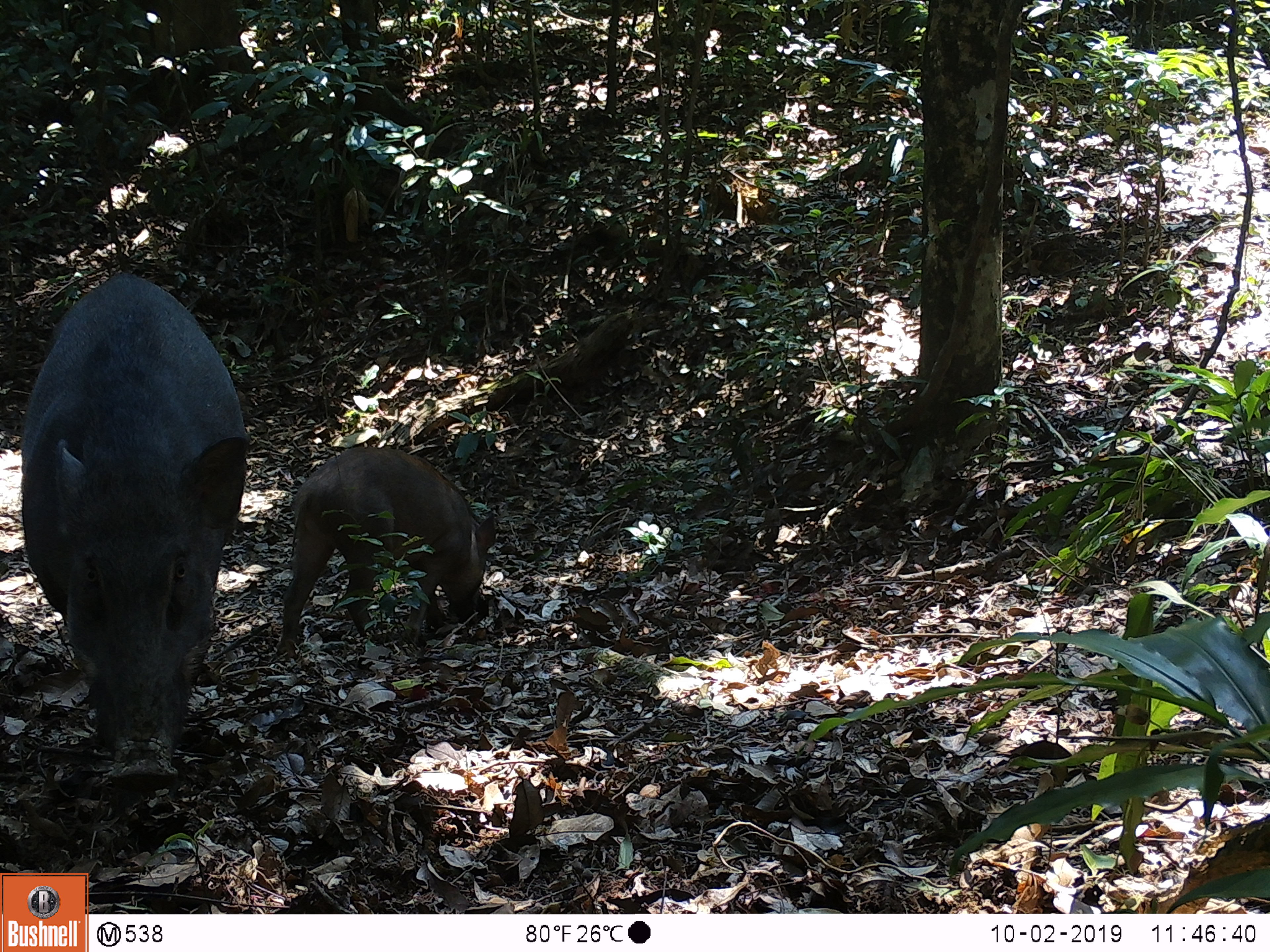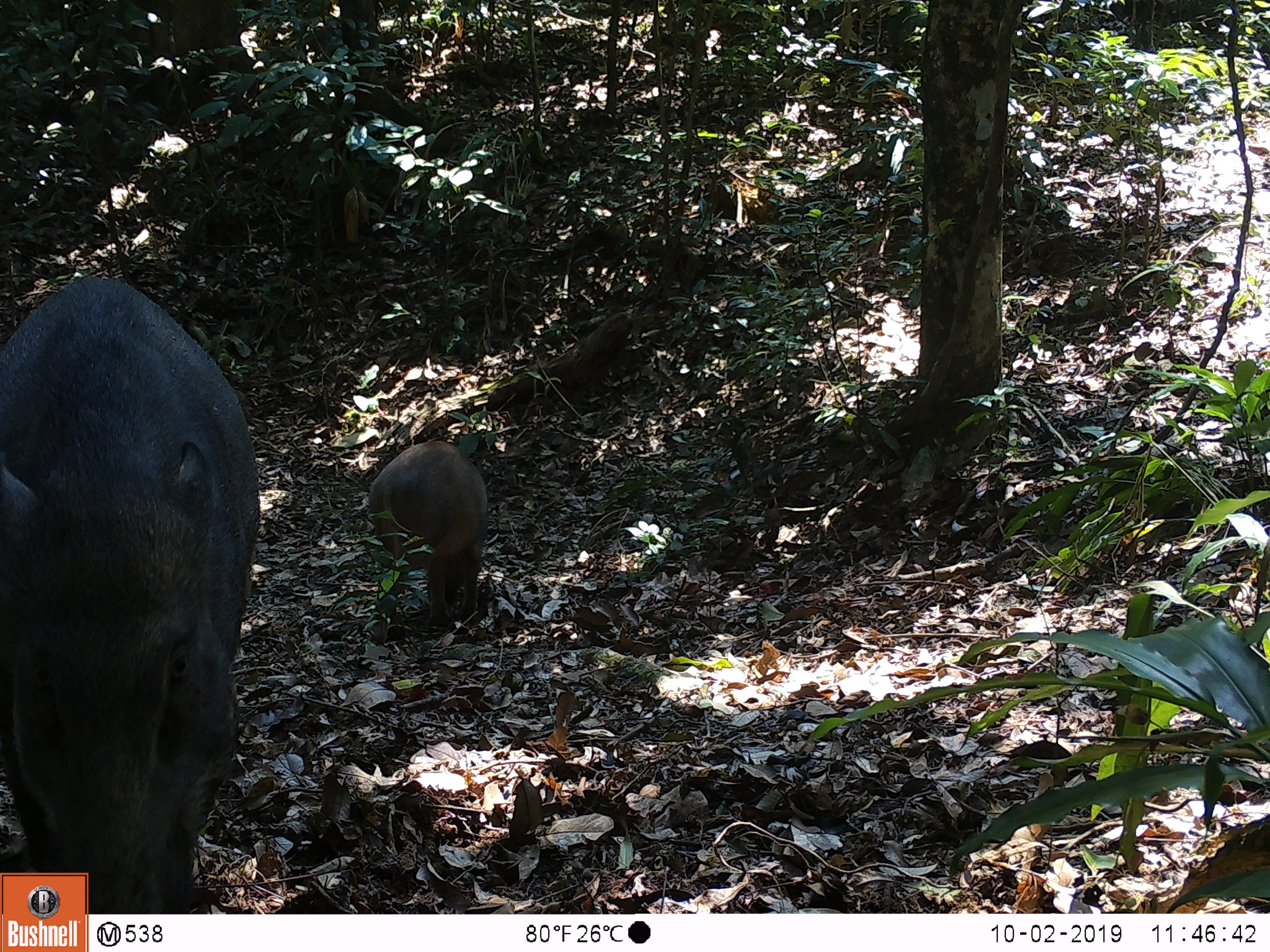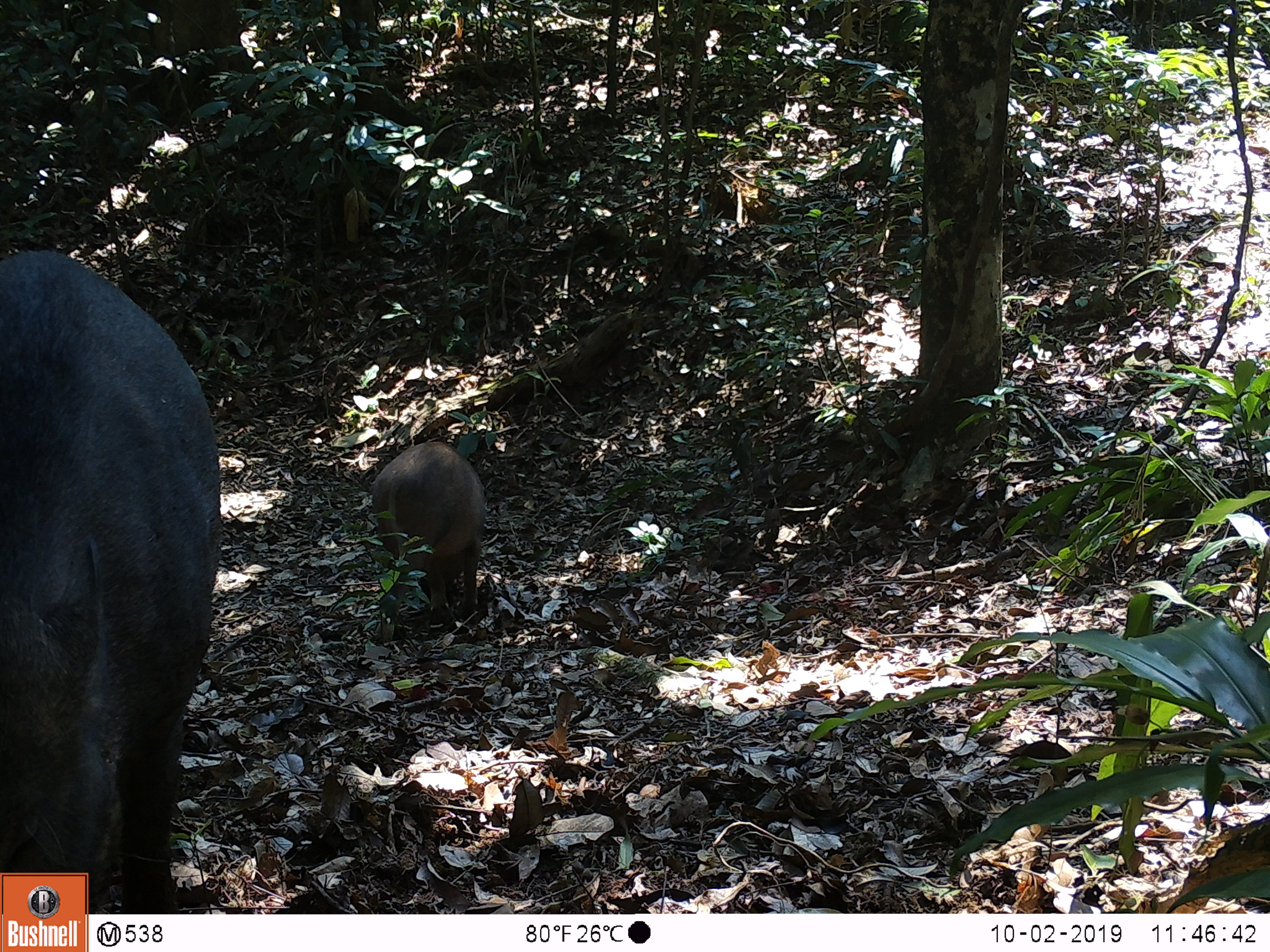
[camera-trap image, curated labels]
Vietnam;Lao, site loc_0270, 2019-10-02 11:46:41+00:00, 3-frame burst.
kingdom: Animalia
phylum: Chordata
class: Mammalia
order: Artiodactyla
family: Suidae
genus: Sus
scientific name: Sus scrofa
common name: eurasian wild pig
Eurasian wild pig (Sus scrofa). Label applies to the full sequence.